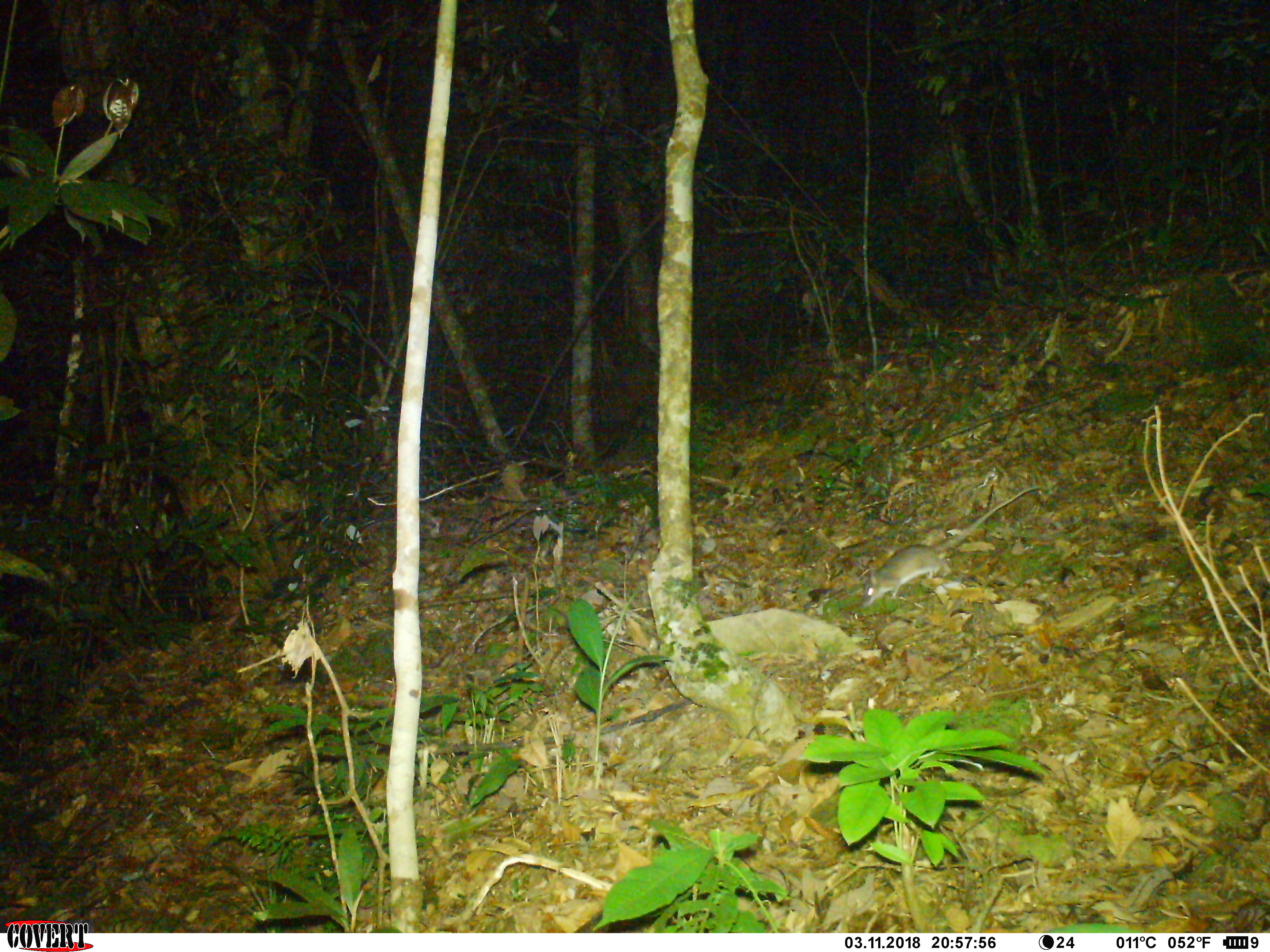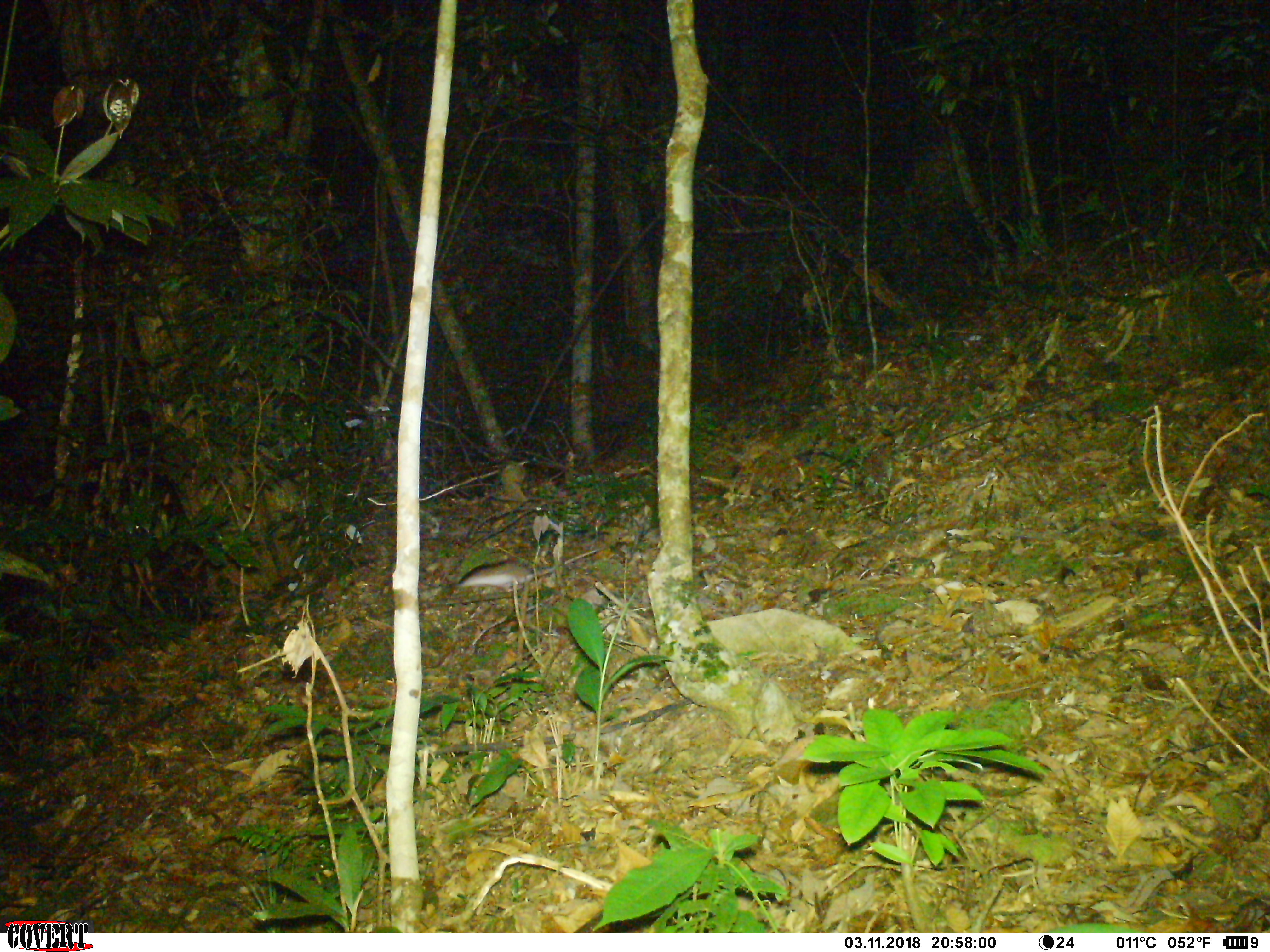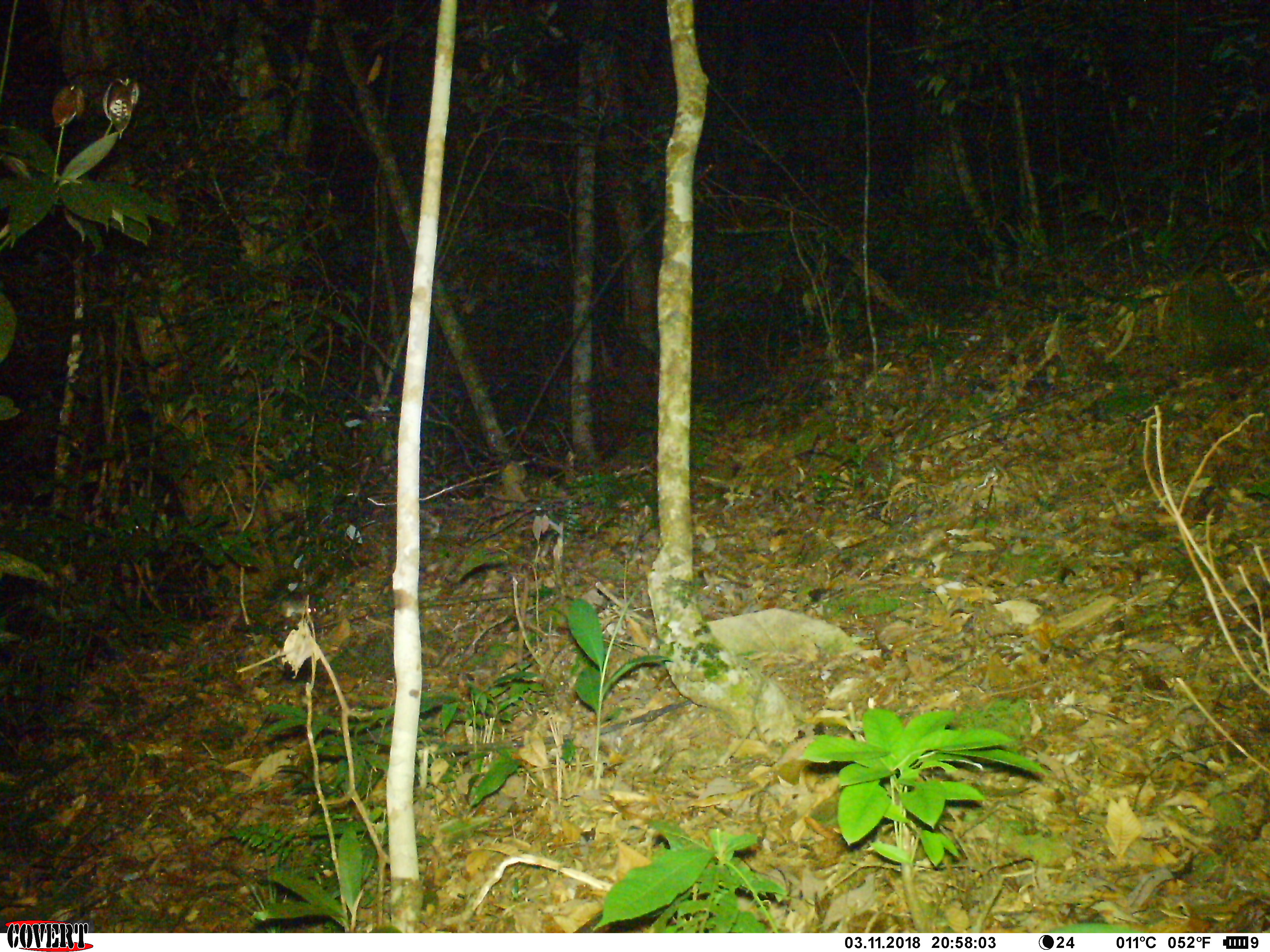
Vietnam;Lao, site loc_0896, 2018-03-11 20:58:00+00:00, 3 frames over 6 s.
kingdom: Animalia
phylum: Chordata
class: Mammalia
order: Rodentia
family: Muridae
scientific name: Muridae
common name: old-world mice and rats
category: unidentified murid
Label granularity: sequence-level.